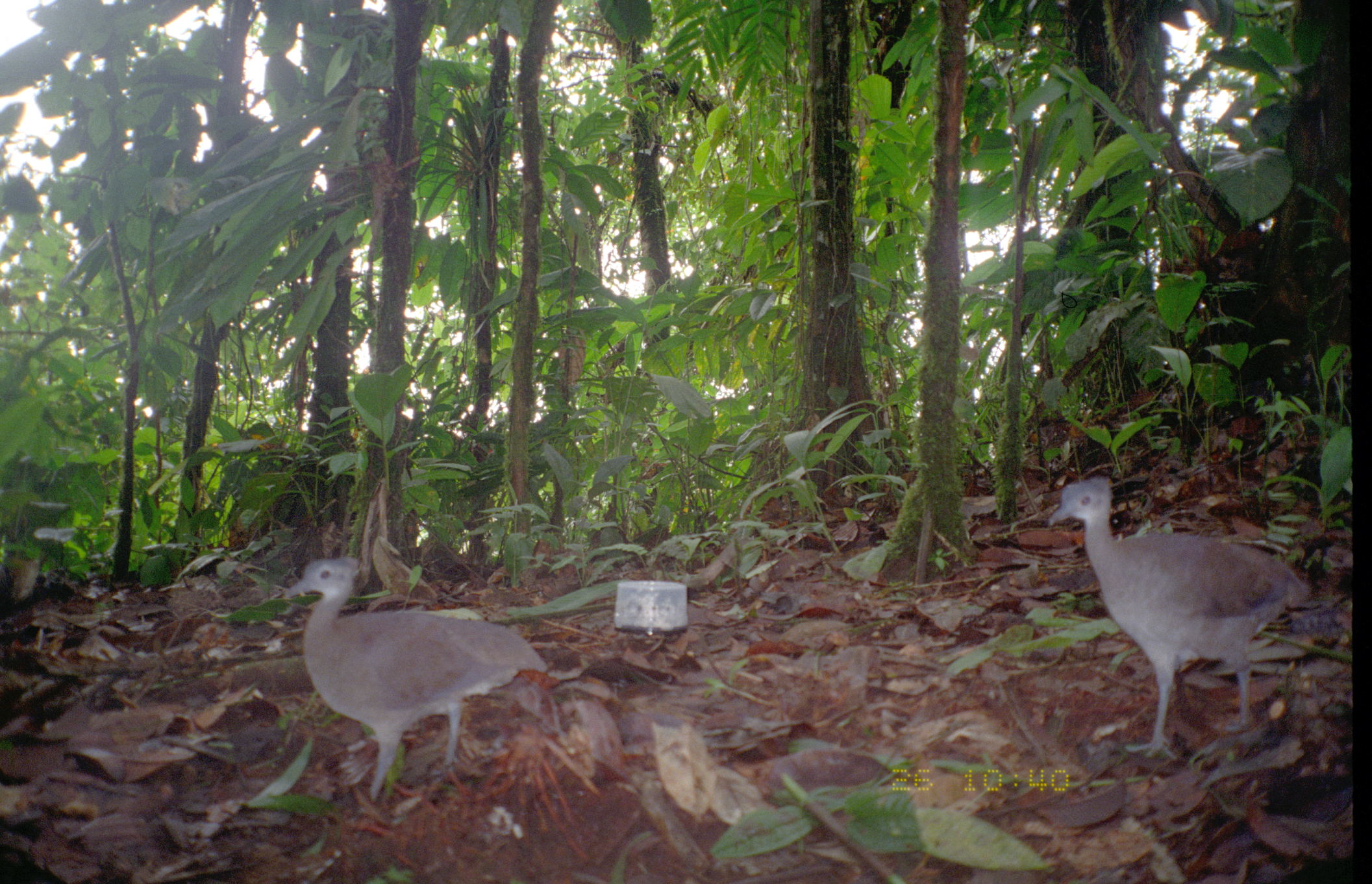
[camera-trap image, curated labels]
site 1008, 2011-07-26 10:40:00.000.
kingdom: Animalia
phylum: Chordata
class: Aves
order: Tinamiformes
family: Tinamidae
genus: Tinamus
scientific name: Tinamus major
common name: great tinamou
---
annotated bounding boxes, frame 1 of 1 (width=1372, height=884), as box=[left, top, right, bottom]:
tinamus major: box=[1048, 475, 1311, 761]; box=[284, 556, 550, 801]